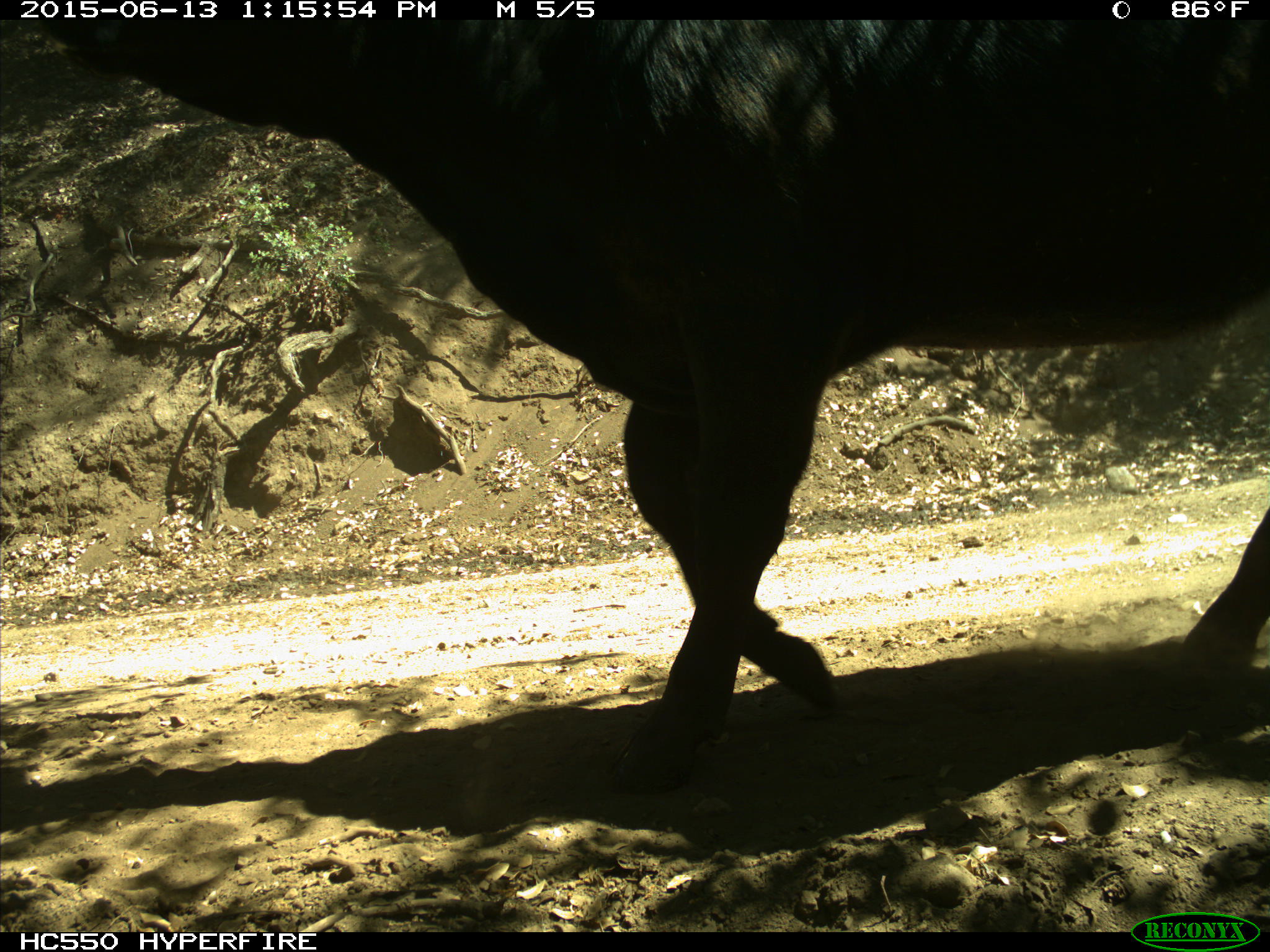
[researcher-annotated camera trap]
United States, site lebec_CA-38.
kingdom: Animalia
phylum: Chordata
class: Mammalia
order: Artiodactyla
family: Bovidae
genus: Bos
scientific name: Bos taurus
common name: domestic cow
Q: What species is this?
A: Bos taurus (domestic cow).